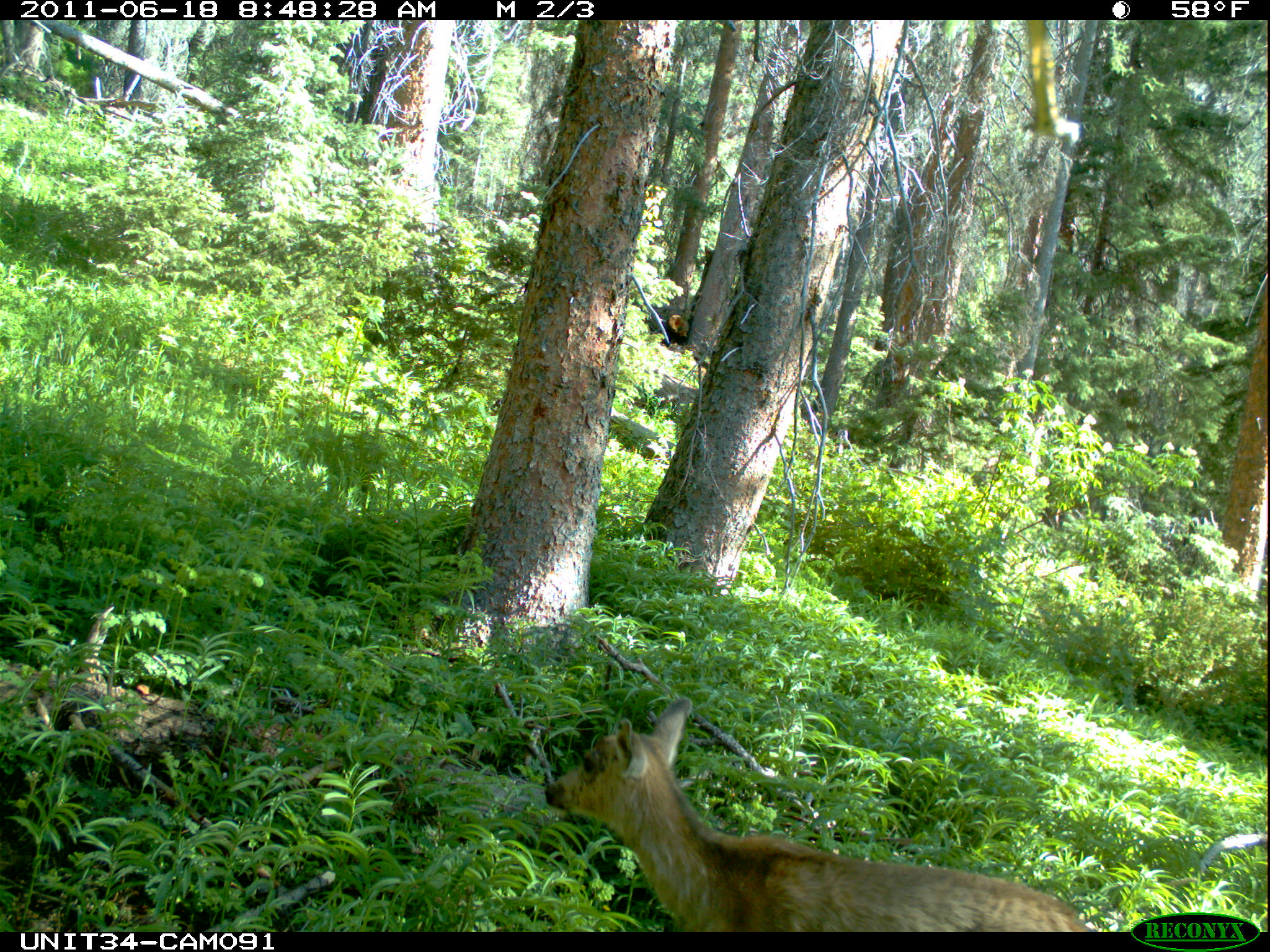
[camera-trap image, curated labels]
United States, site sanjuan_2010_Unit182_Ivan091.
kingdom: Animalia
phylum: Chordata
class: Mammalia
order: Artiodactyla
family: Cervidae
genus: Odocoileus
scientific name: Odocoileus hemionus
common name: mule deer